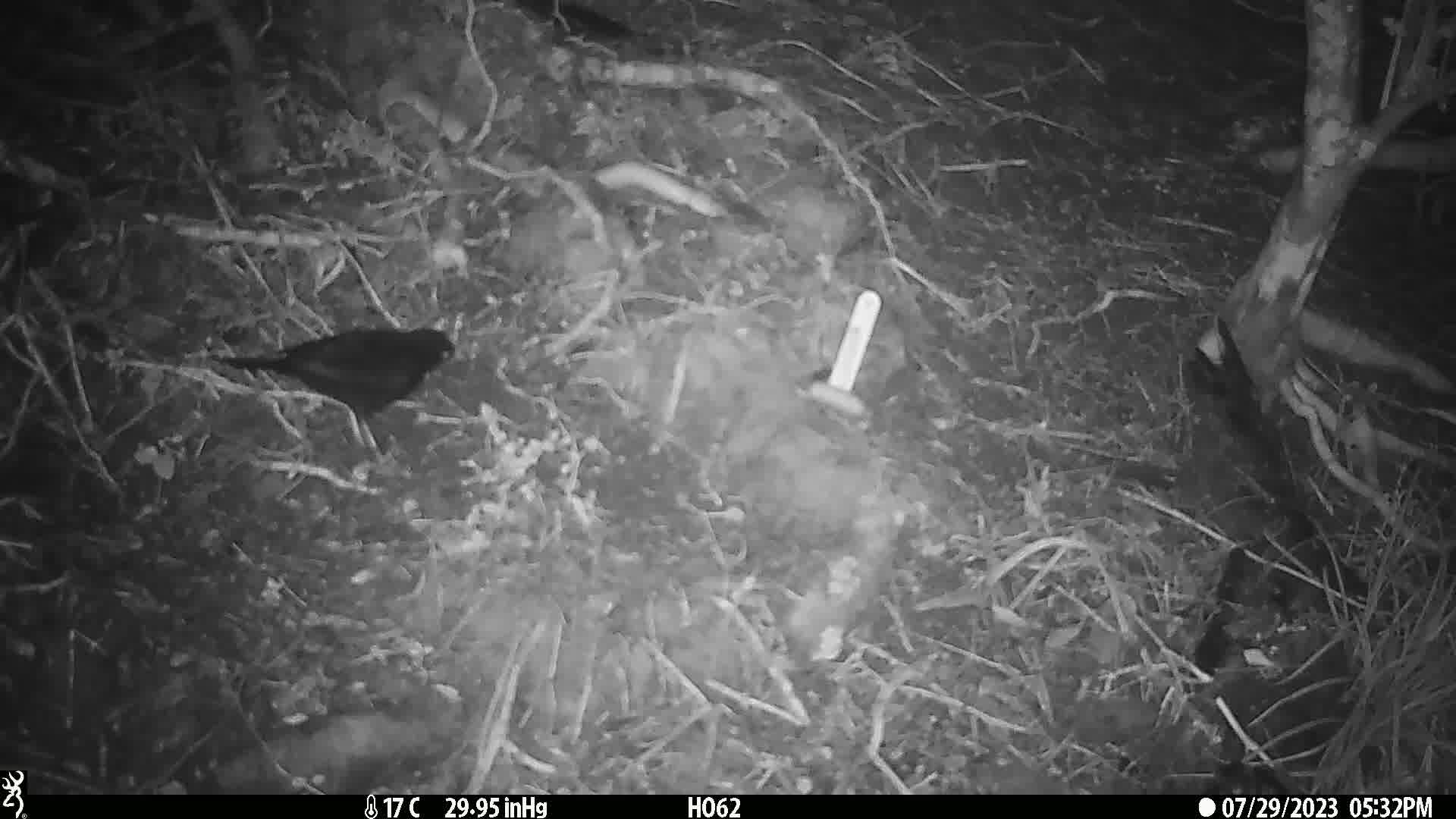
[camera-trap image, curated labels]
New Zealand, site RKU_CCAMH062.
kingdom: Animalia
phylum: Chordata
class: Aves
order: Passeriformes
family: Turdidae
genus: Turdus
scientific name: Turdus merula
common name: eurasian blackbird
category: blackbird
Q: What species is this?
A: Blackbird (eurasian blackbird) (Turdus merula).